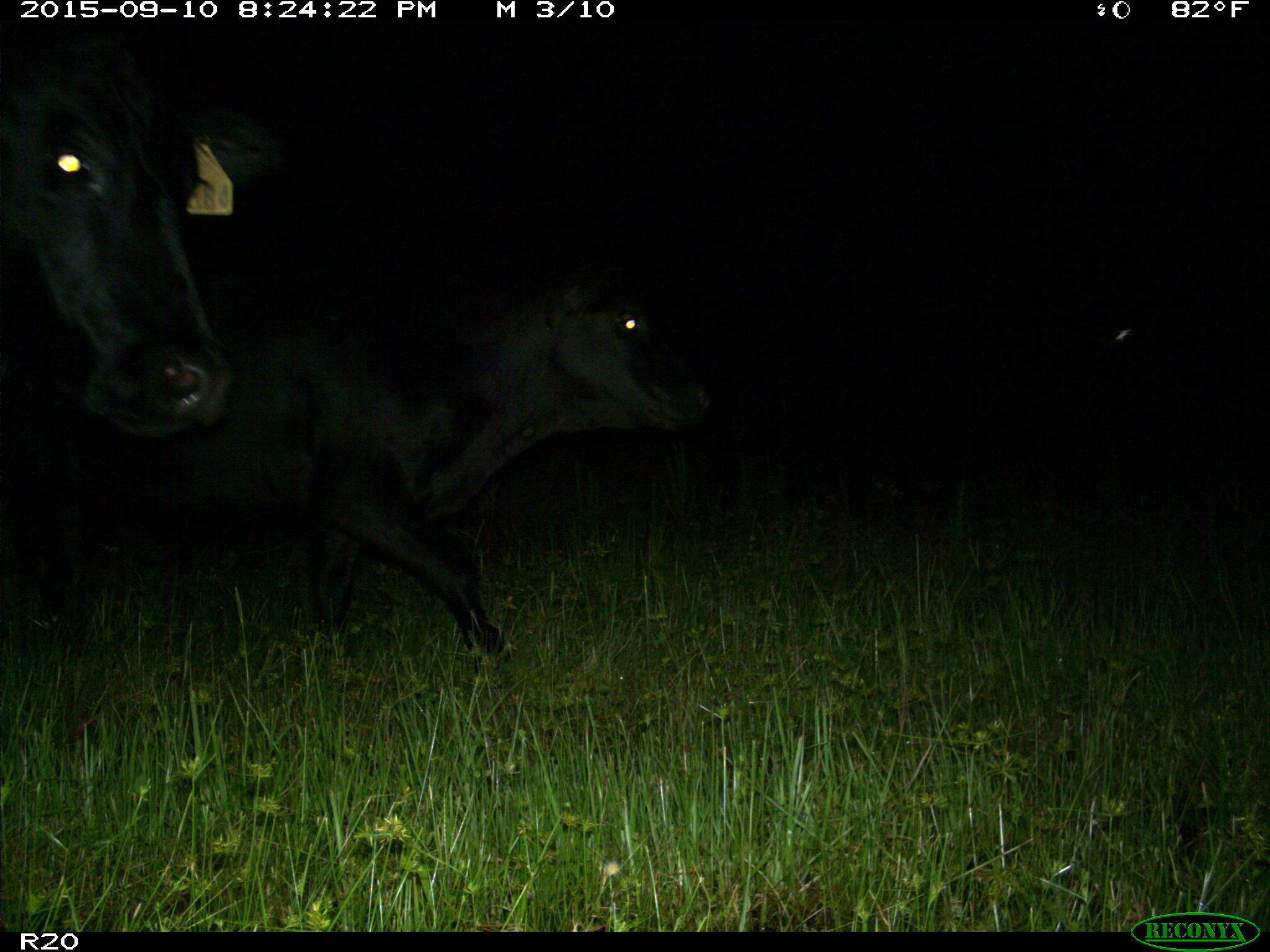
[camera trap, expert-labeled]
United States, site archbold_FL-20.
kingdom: Animalia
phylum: Chordata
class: Mammalia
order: Artiodactyla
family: Bovidae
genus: Bos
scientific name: Bos taurus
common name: domestic cow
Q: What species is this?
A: Bos taurus (domestic cow).